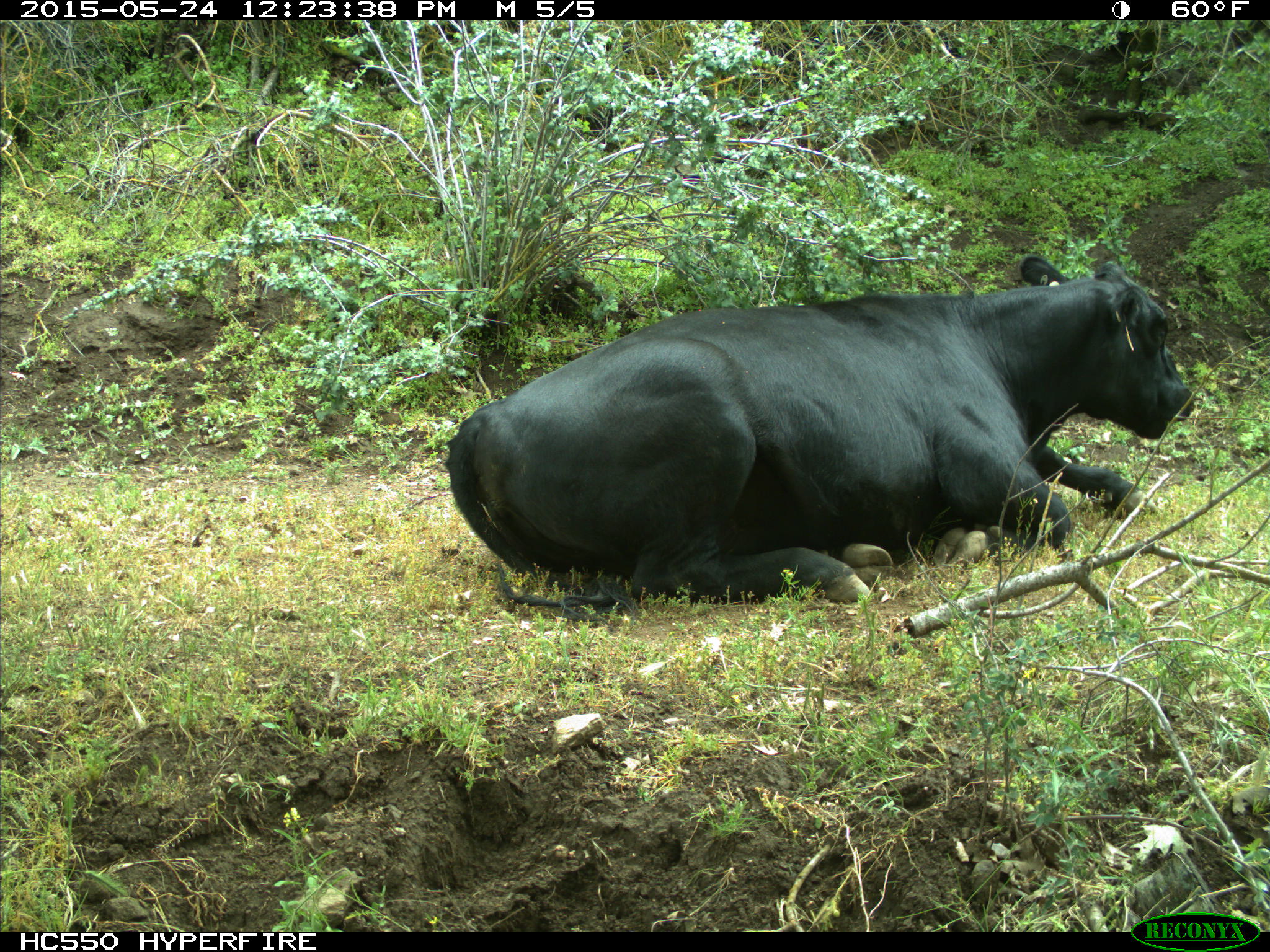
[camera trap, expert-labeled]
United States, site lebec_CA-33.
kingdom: Animalia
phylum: Chordata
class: Mammalia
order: Artiodactyla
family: Bovidae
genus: Bos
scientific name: Bos taurus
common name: domestic cow